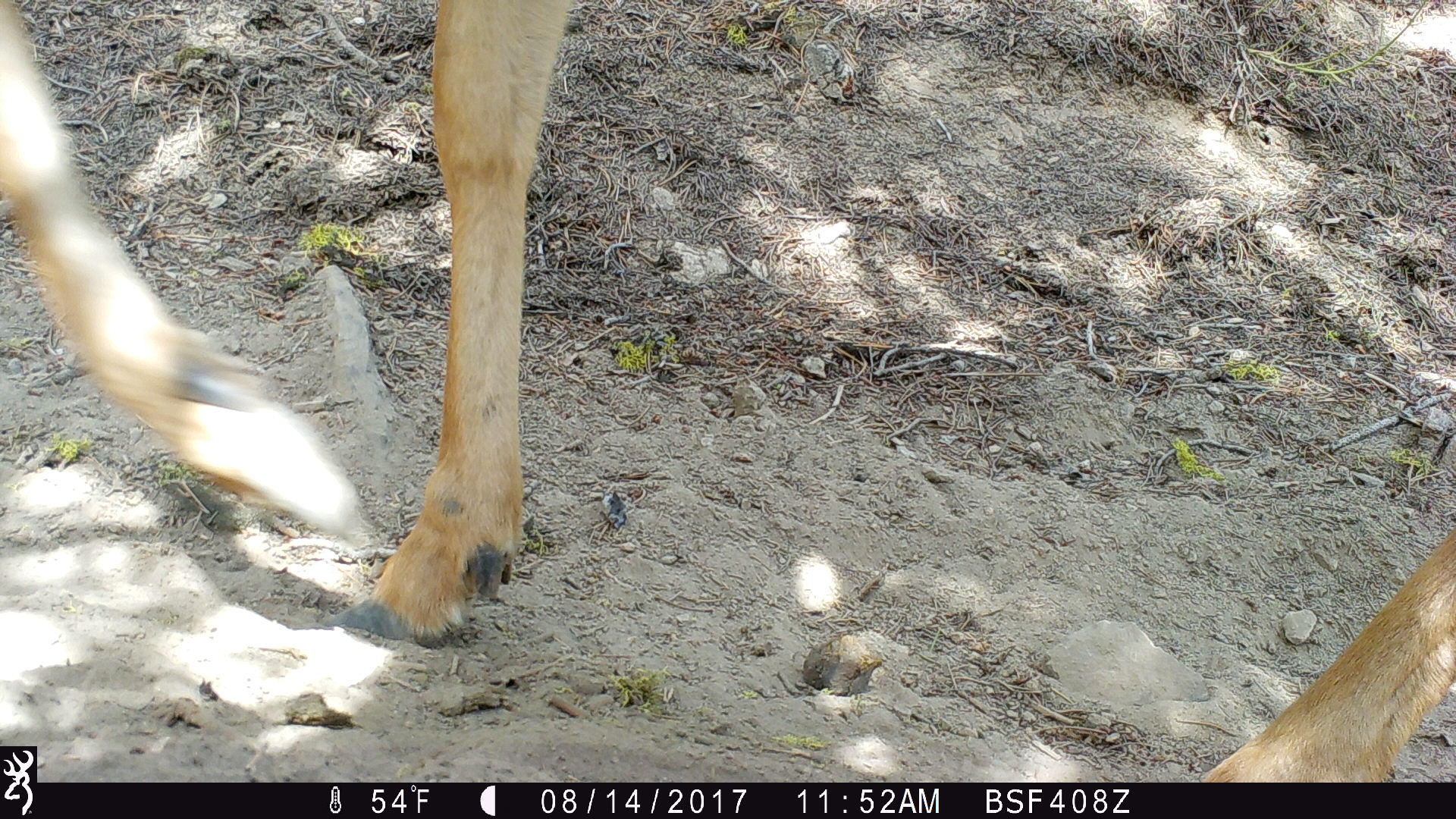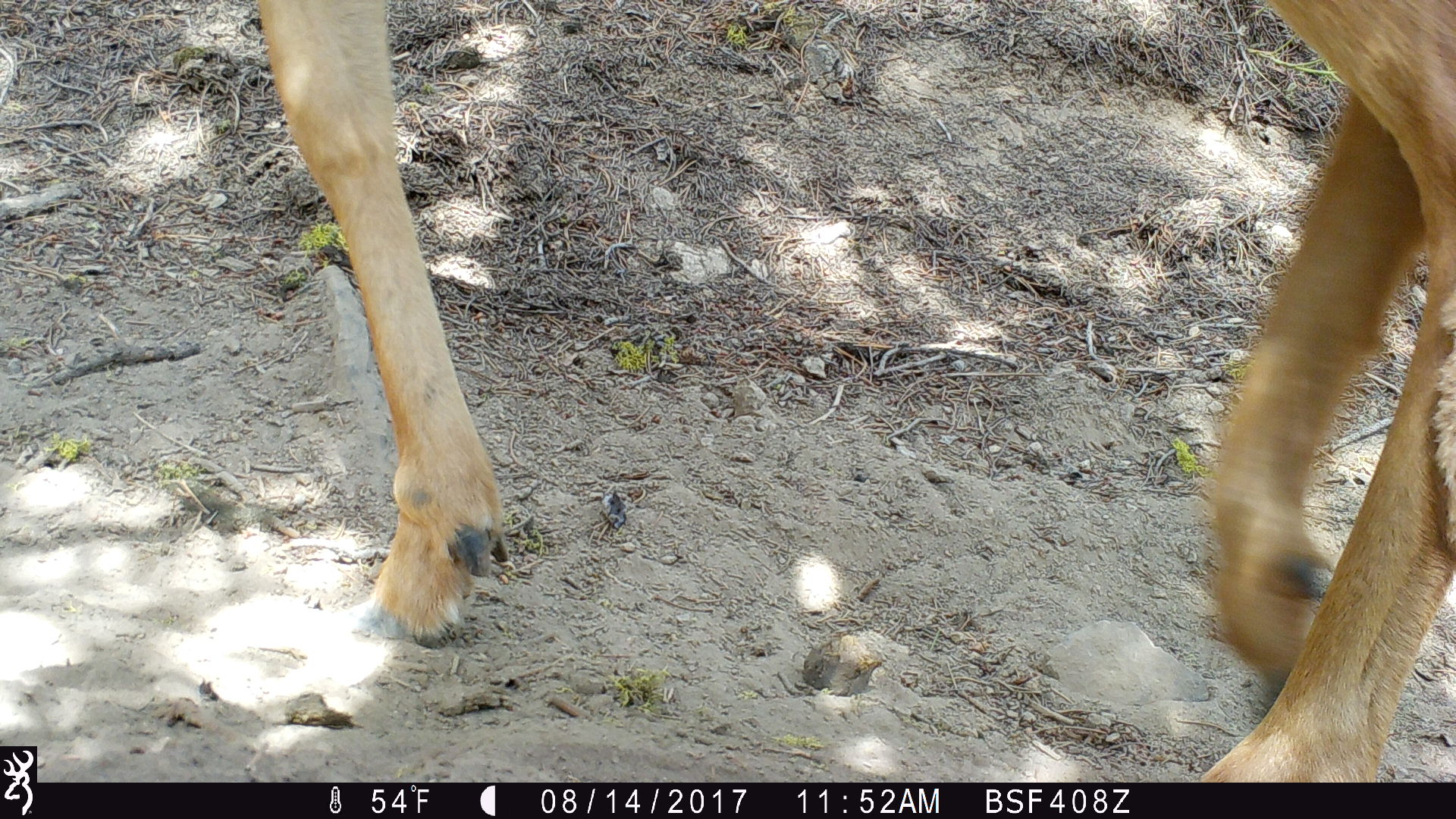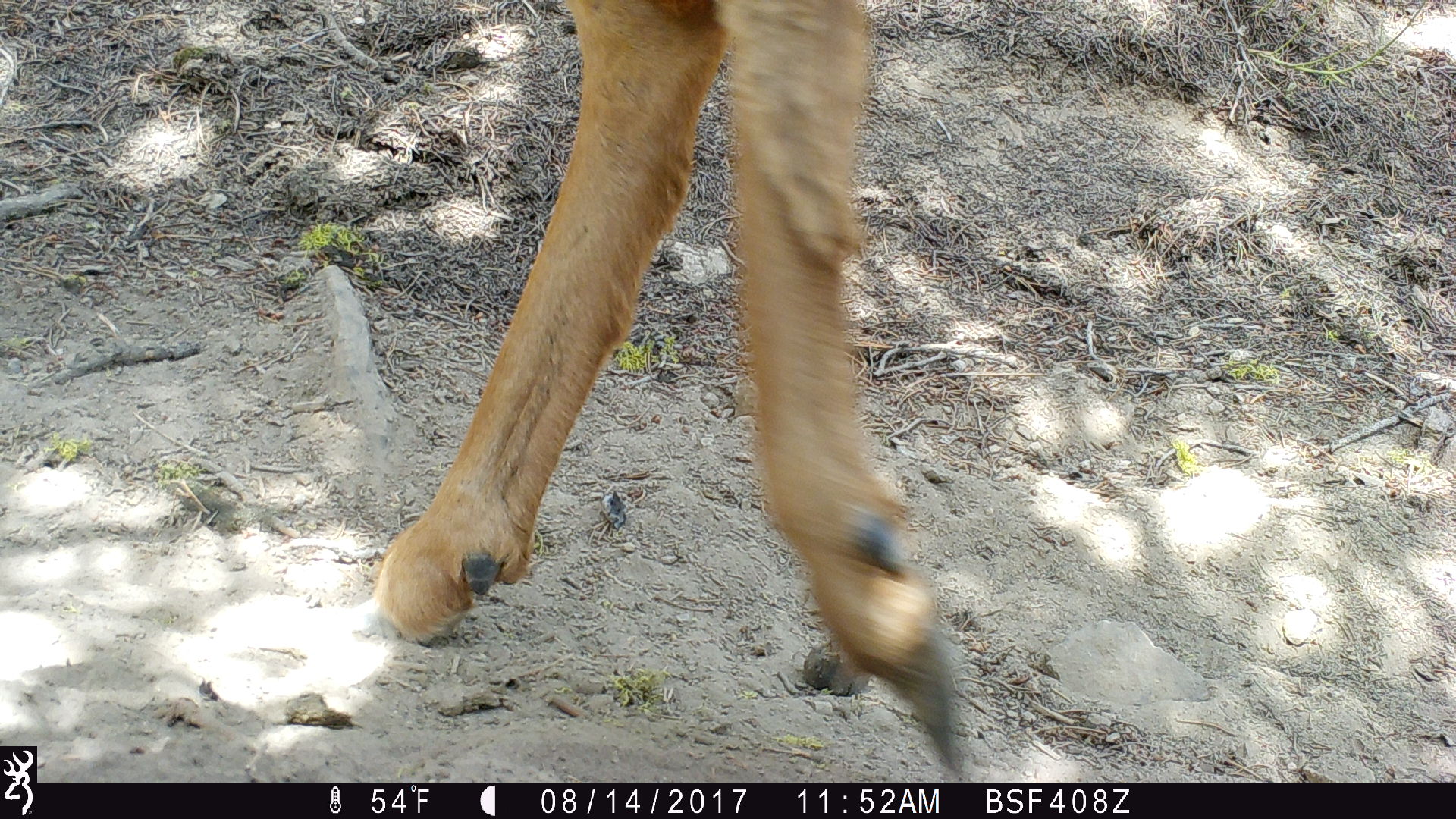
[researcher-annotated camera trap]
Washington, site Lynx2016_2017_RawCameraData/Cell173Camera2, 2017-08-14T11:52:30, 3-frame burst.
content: unidentified animal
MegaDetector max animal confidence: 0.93